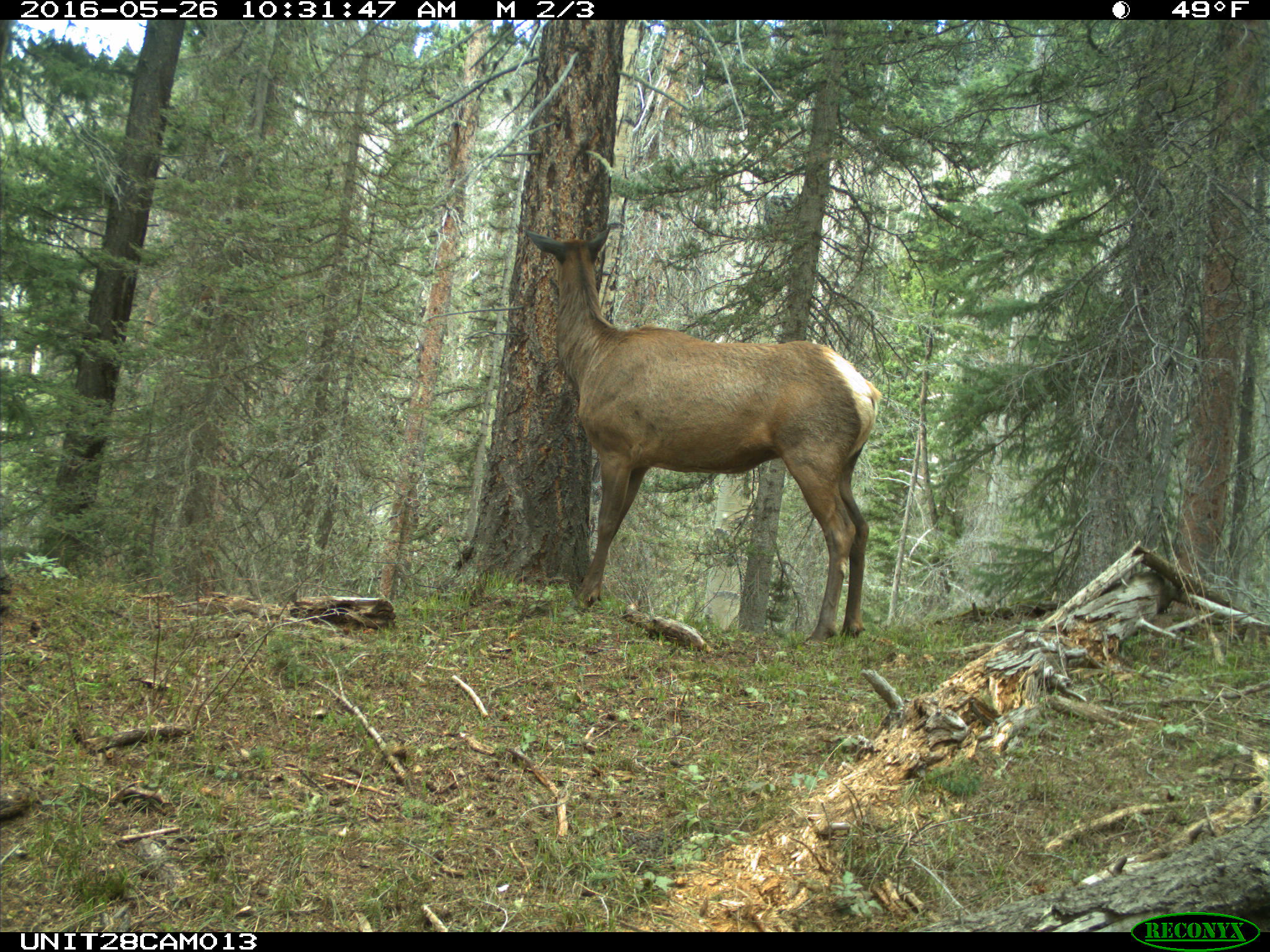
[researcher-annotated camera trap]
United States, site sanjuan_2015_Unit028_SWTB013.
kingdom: Animalia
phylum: Chordata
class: Mammalia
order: Artiodactyla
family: Cervidae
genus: Cervus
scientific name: Cervus elaphus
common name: red deer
Cervus elaphus (red deer).